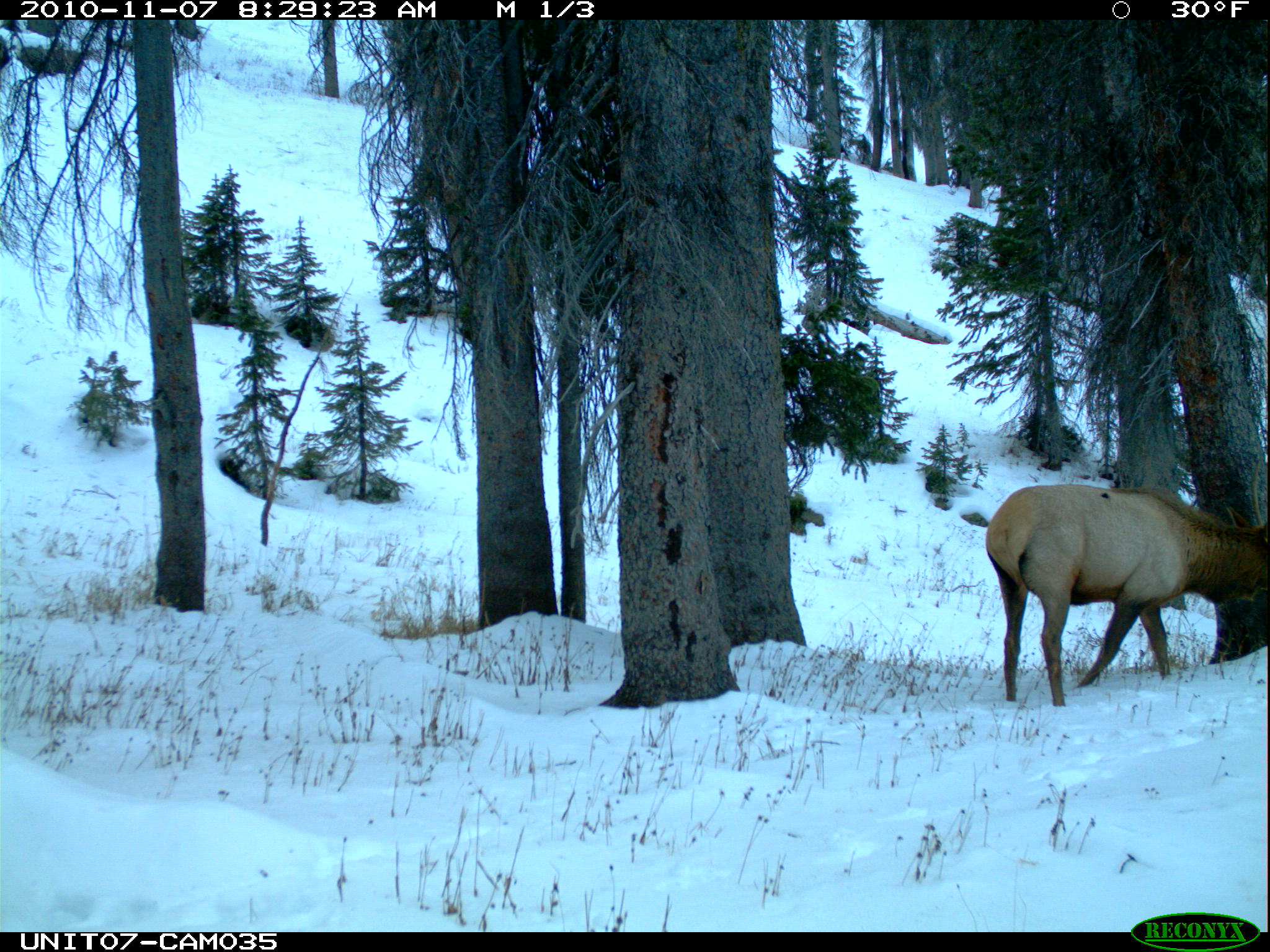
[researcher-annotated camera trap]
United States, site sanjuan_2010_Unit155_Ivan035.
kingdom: Animalia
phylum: Chordata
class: Mammalia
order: Artiodactyla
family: Cervidae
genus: Cervus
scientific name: Cervus elaphus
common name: red deer